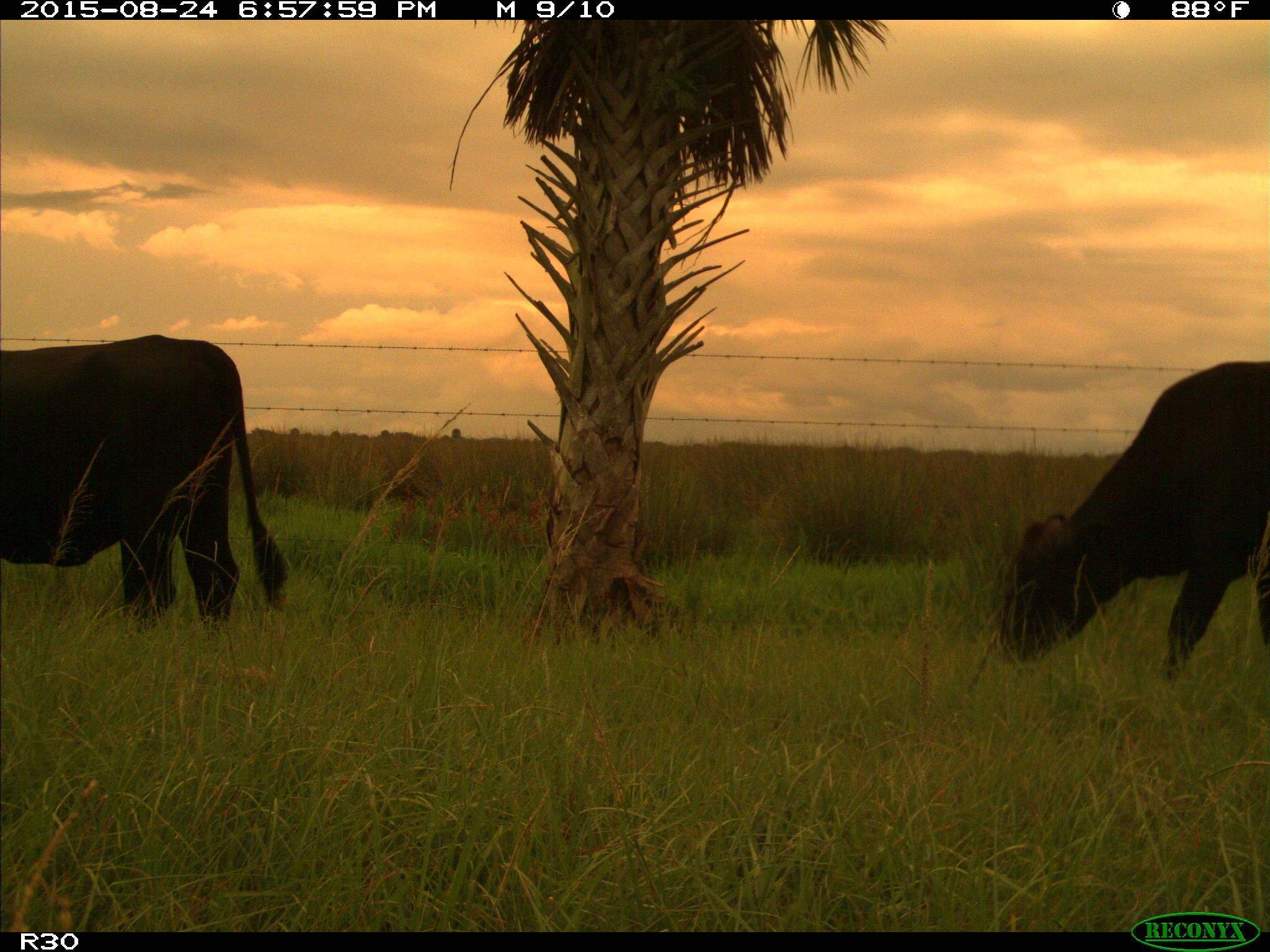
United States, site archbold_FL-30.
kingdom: Animalia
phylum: Chordata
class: Mammalia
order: Artiodactyla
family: Bovidae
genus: Bos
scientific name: Bos taurus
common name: domestic cow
Bos taurus (domestic cow).